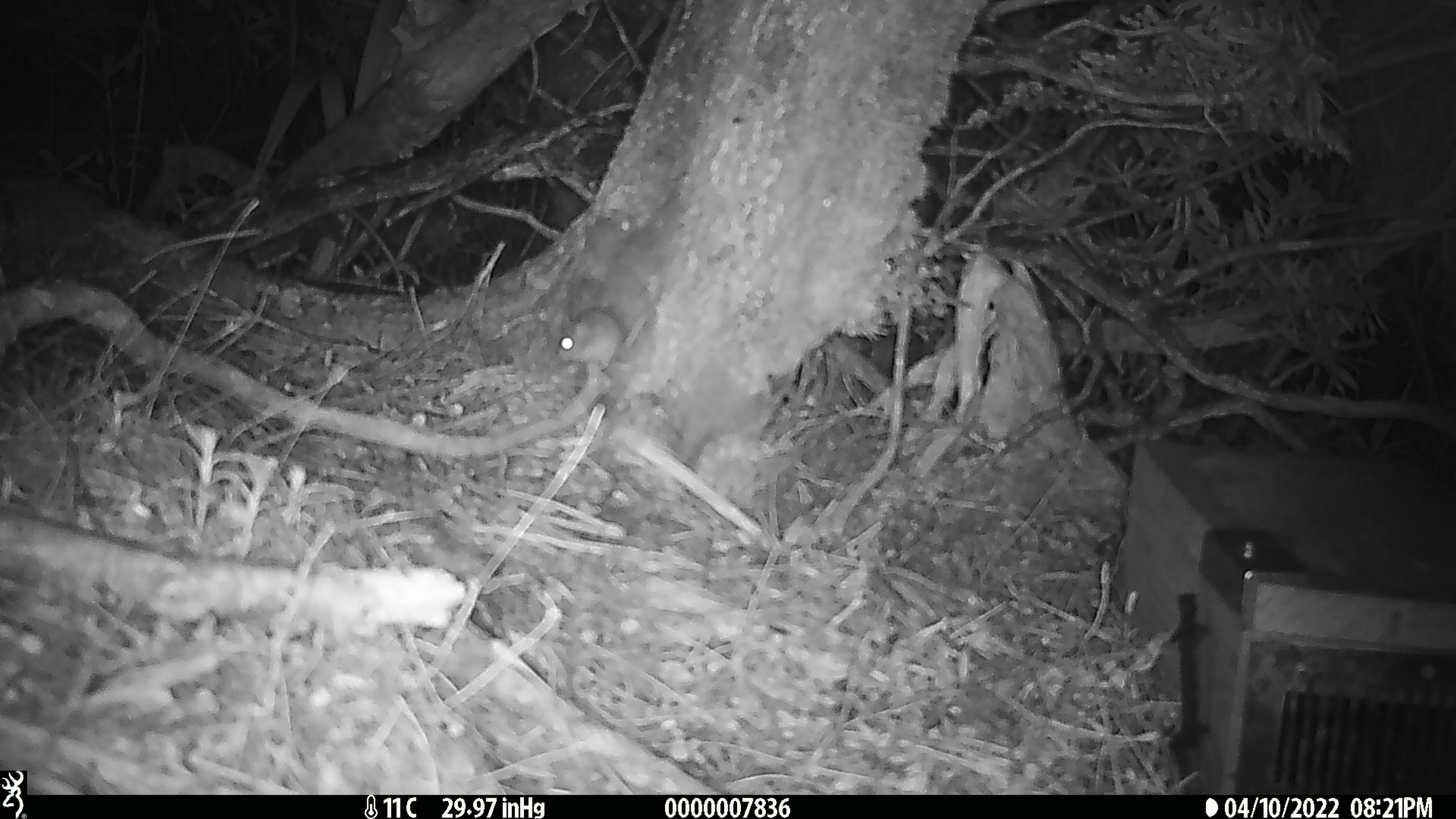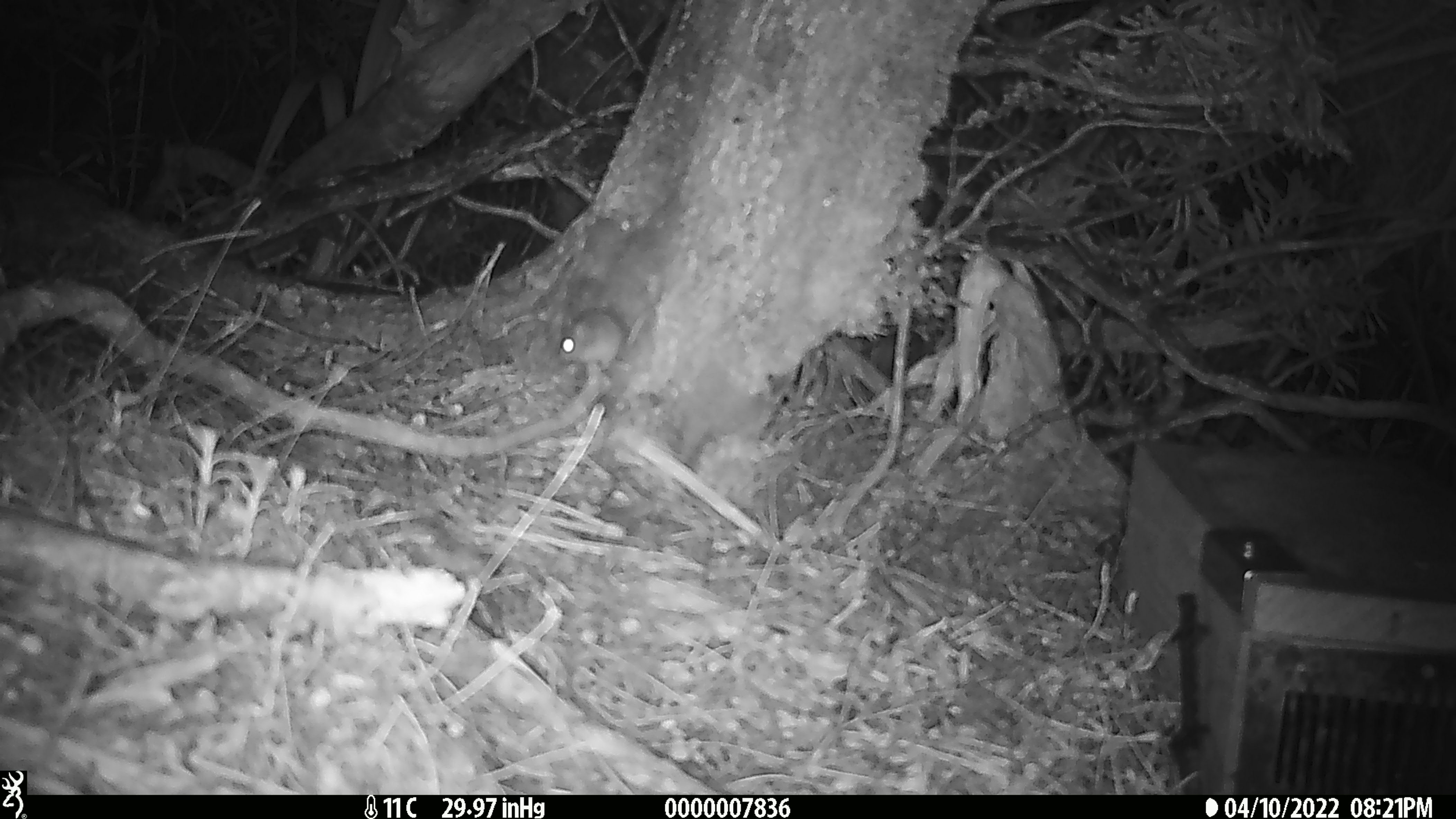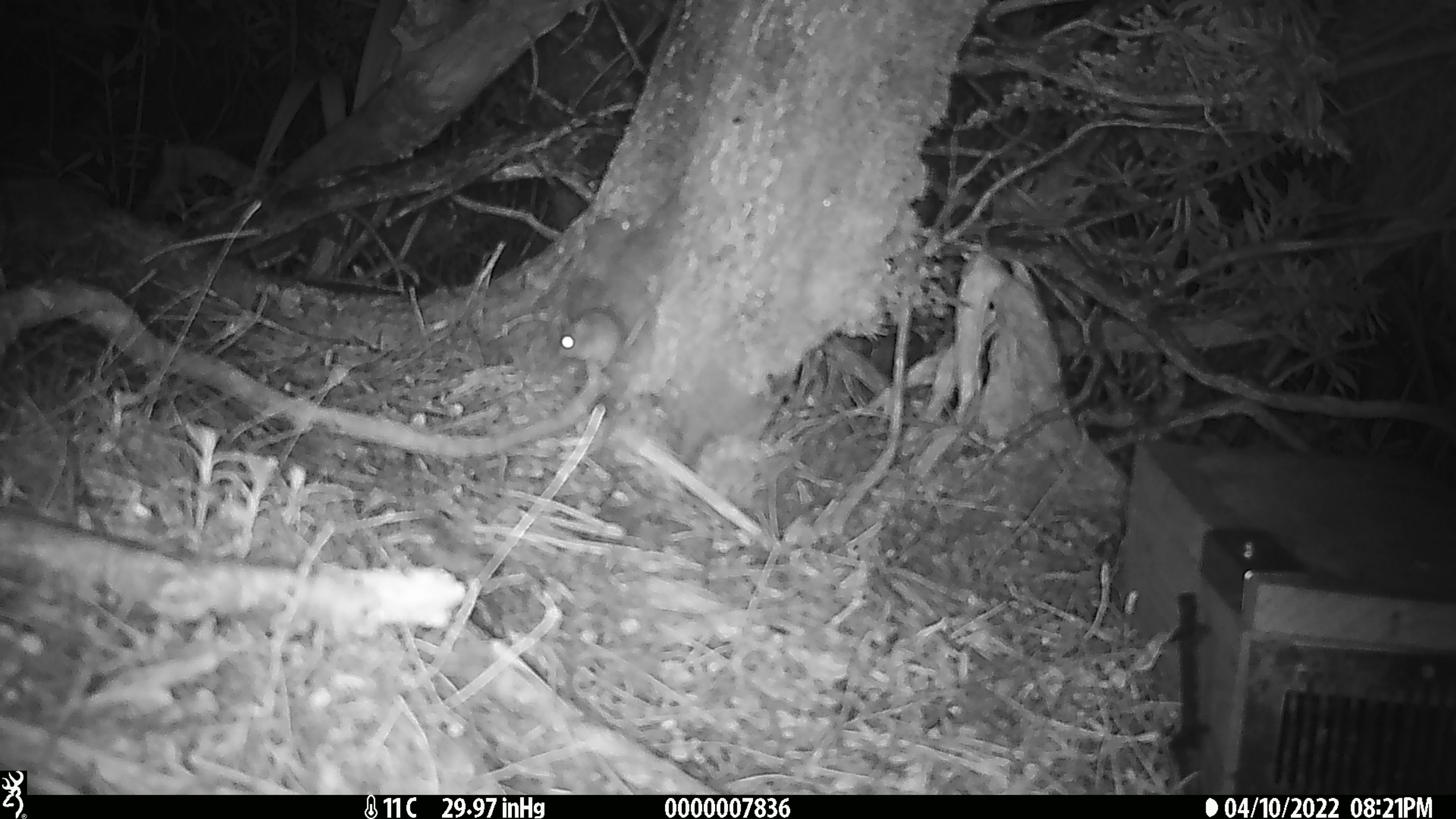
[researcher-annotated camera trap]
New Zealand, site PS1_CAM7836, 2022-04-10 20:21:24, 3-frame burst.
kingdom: Animalia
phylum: Chordata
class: Mammalia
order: Rodentia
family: Muridae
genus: Mus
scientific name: Mus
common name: mouse